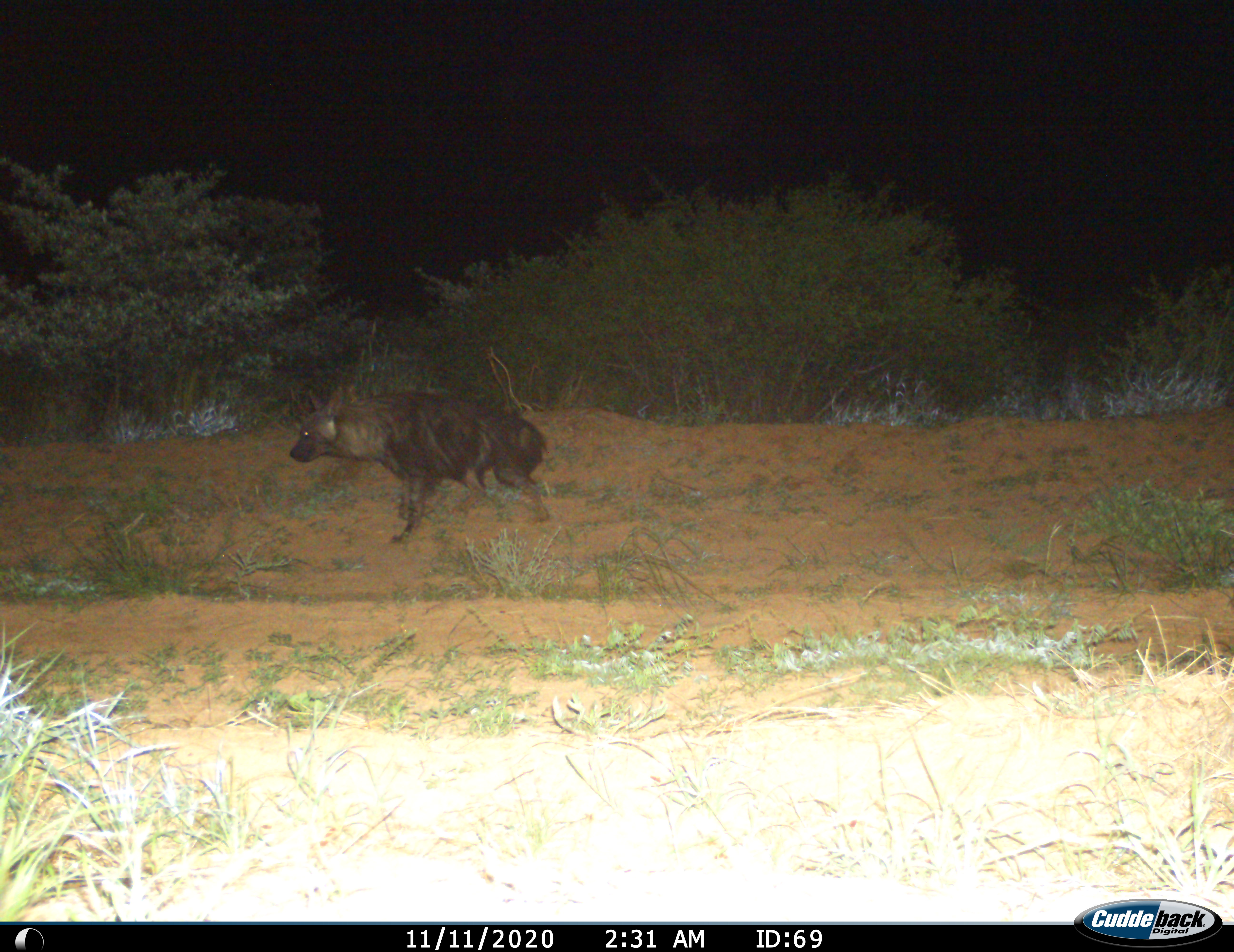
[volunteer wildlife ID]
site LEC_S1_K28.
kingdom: Animalia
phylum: Chordata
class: Mammalia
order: Carnivora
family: Hyaenidae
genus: Parahyaena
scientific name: Parahyaena brunnea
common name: brown hyena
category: hyenabrown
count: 1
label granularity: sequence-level